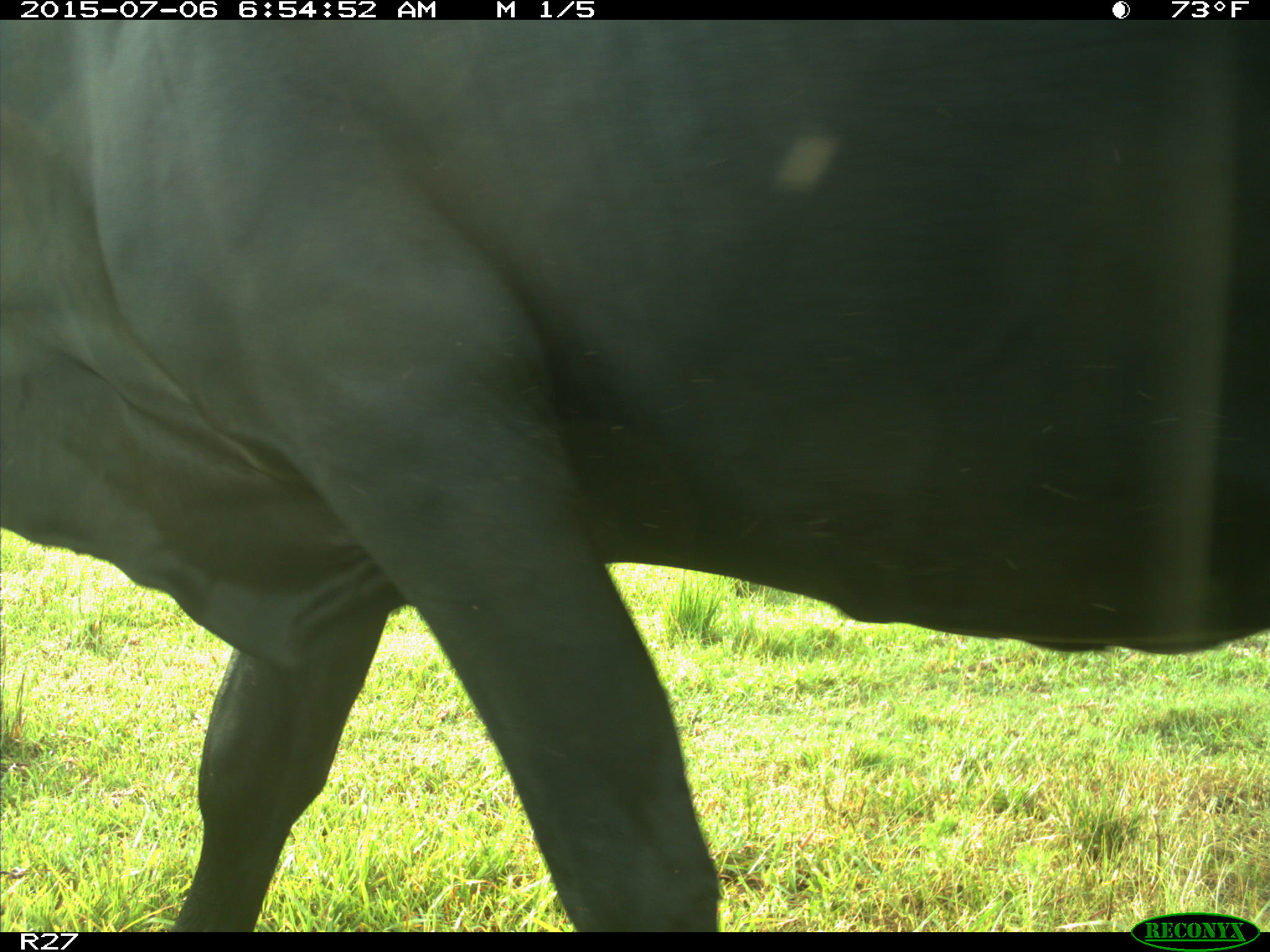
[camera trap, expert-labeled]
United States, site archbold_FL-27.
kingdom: Animalia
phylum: Chordata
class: Mammalia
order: Artiodactyla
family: Bovidae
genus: Bos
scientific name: Bos taurus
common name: domestic cow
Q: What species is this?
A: Bos taurus (domestic cow).